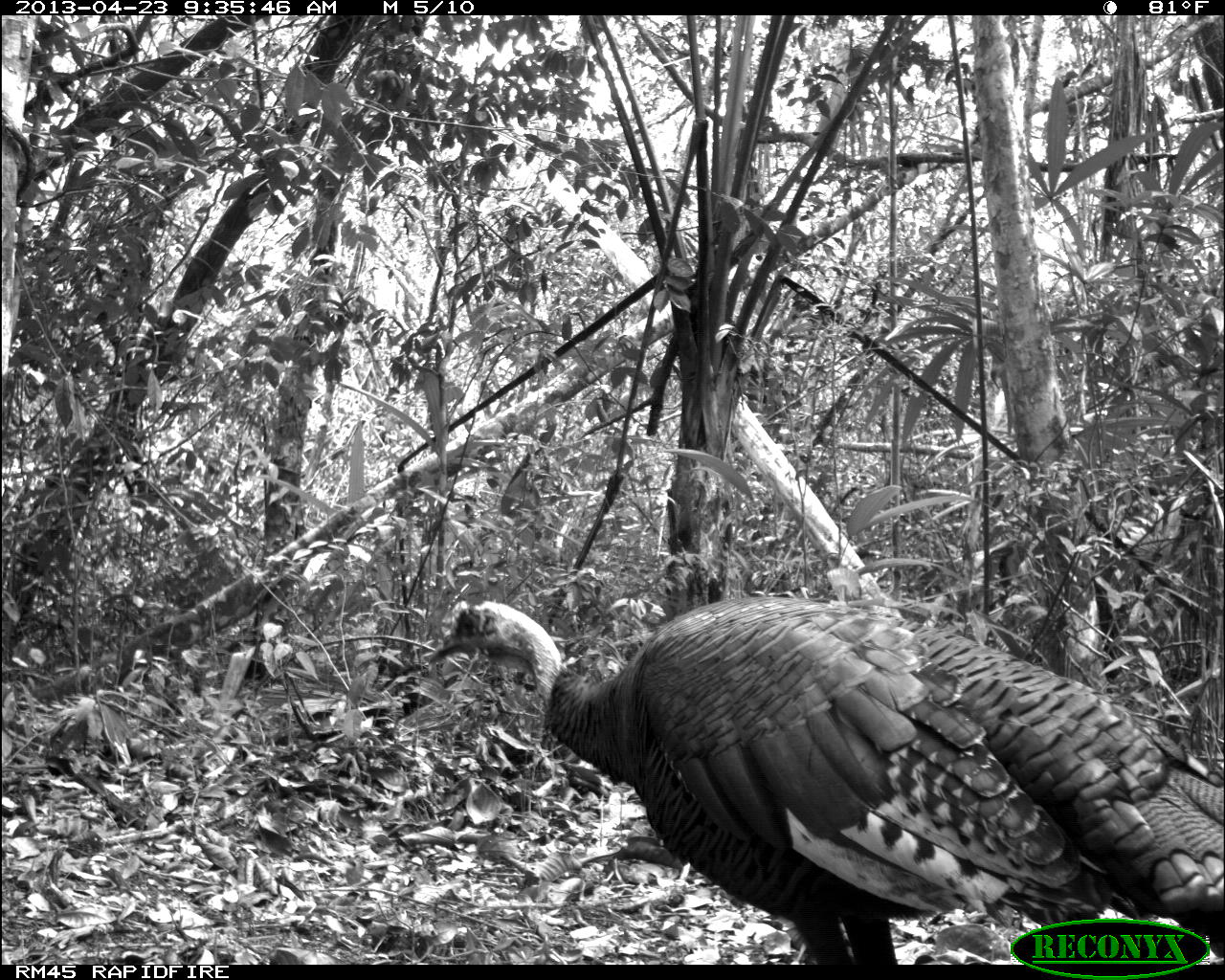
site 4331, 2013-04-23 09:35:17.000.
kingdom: Animalia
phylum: Chordata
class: Aves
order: Galliformes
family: Phasianidae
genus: Meleagris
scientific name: Meleagris ocellata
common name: ocellated turkey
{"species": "Meleagris ocellata (ocellated turkey)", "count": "2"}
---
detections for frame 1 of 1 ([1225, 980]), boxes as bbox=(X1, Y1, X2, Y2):
meleagris ocellata: bbox=(427, 586, 1225, 964)